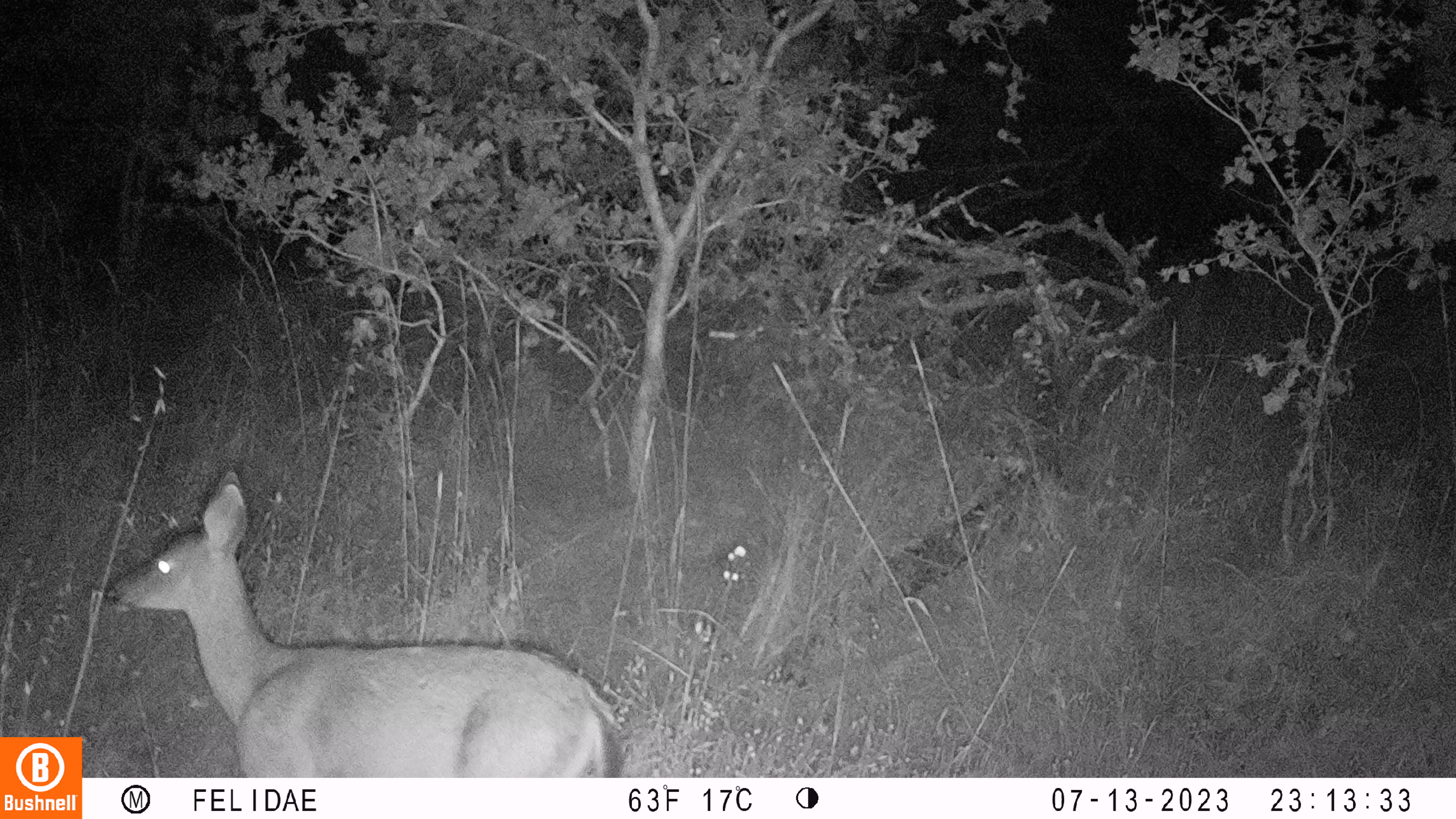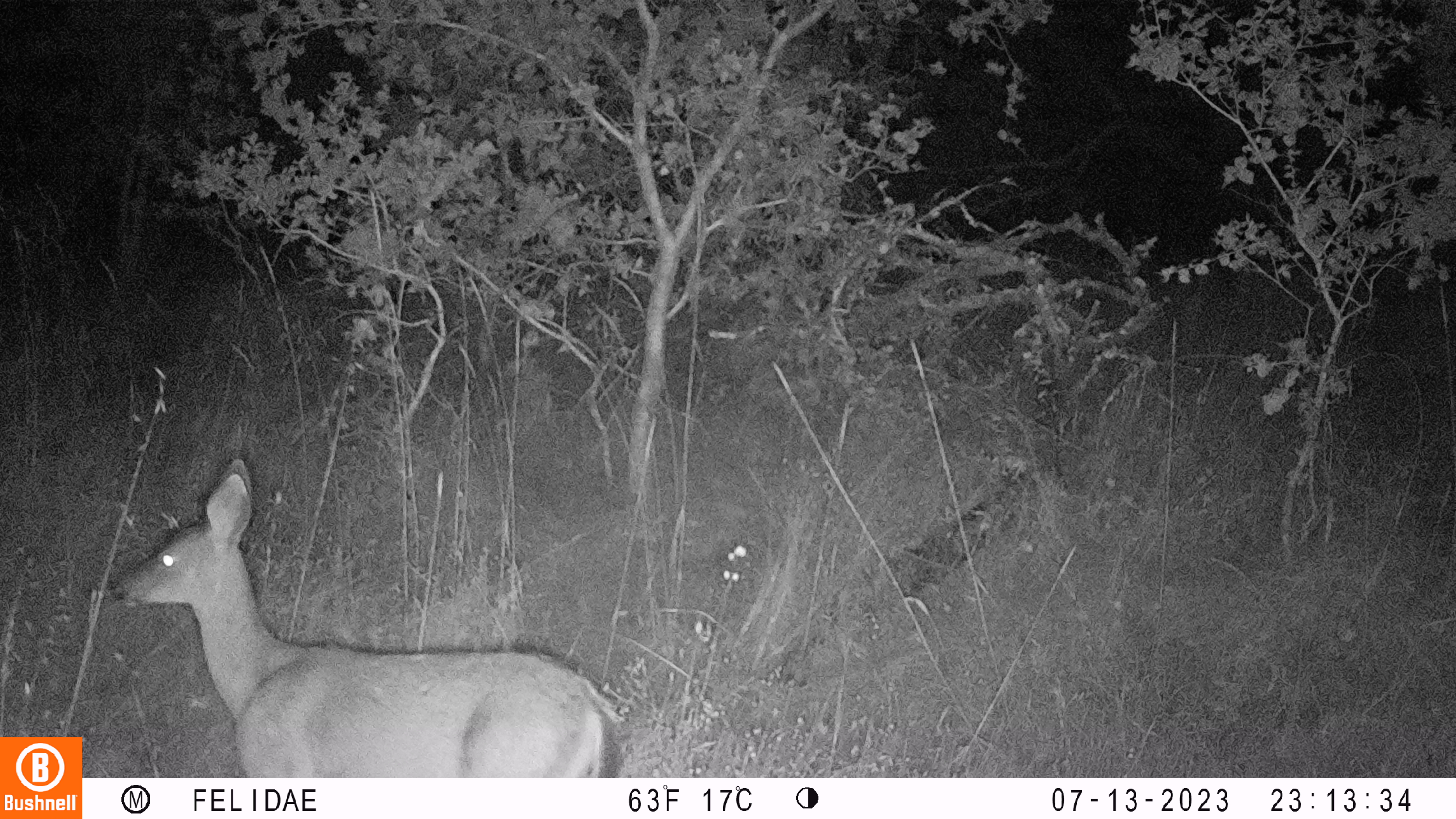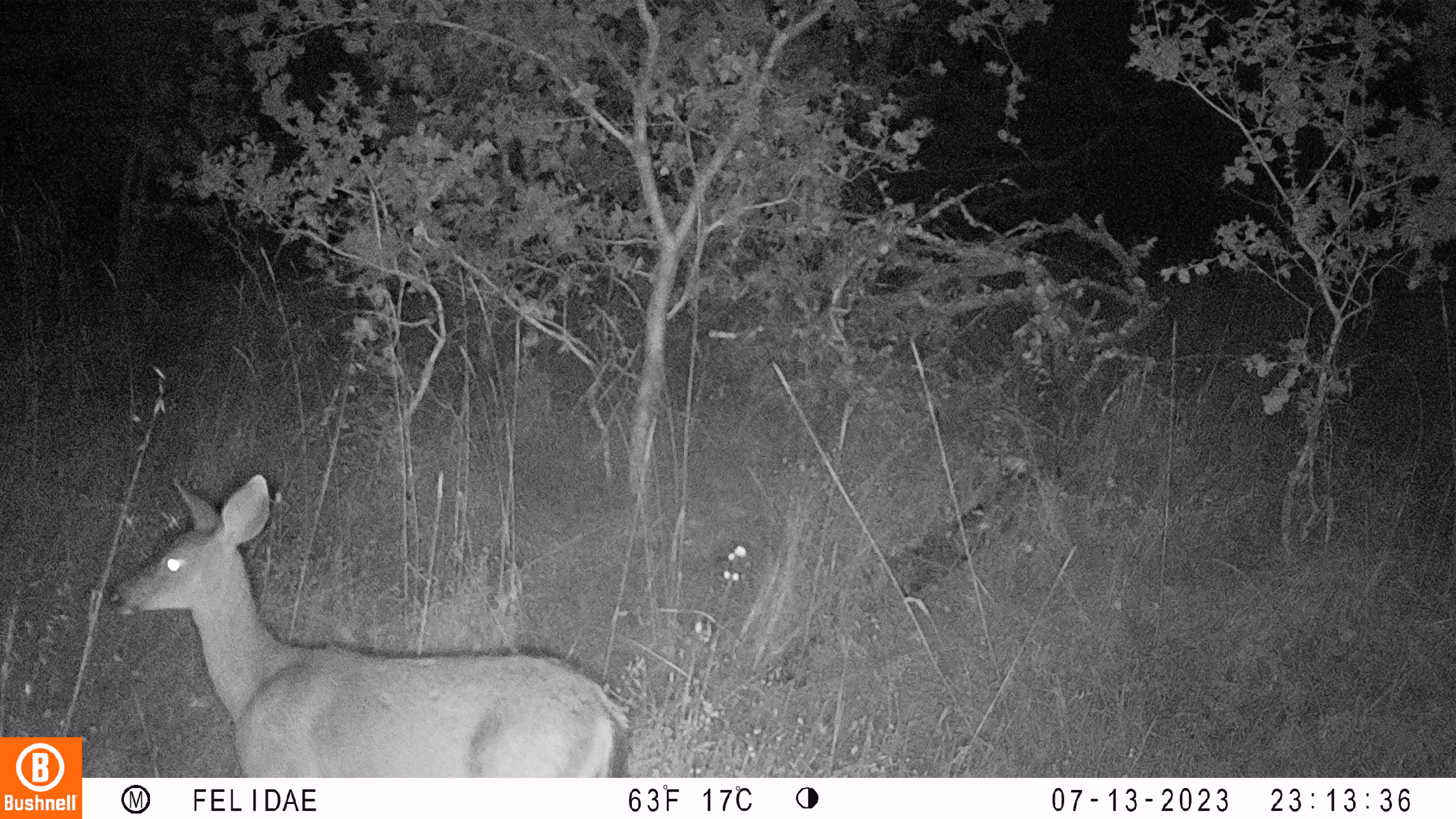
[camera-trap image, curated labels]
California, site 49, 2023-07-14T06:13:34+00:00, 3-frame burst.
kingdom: Animalia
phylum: Chordata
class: Mammalia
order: Artiodactyla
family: Cervidae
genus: Odocoileus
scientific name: Odocoileus hemionus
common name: mule deer